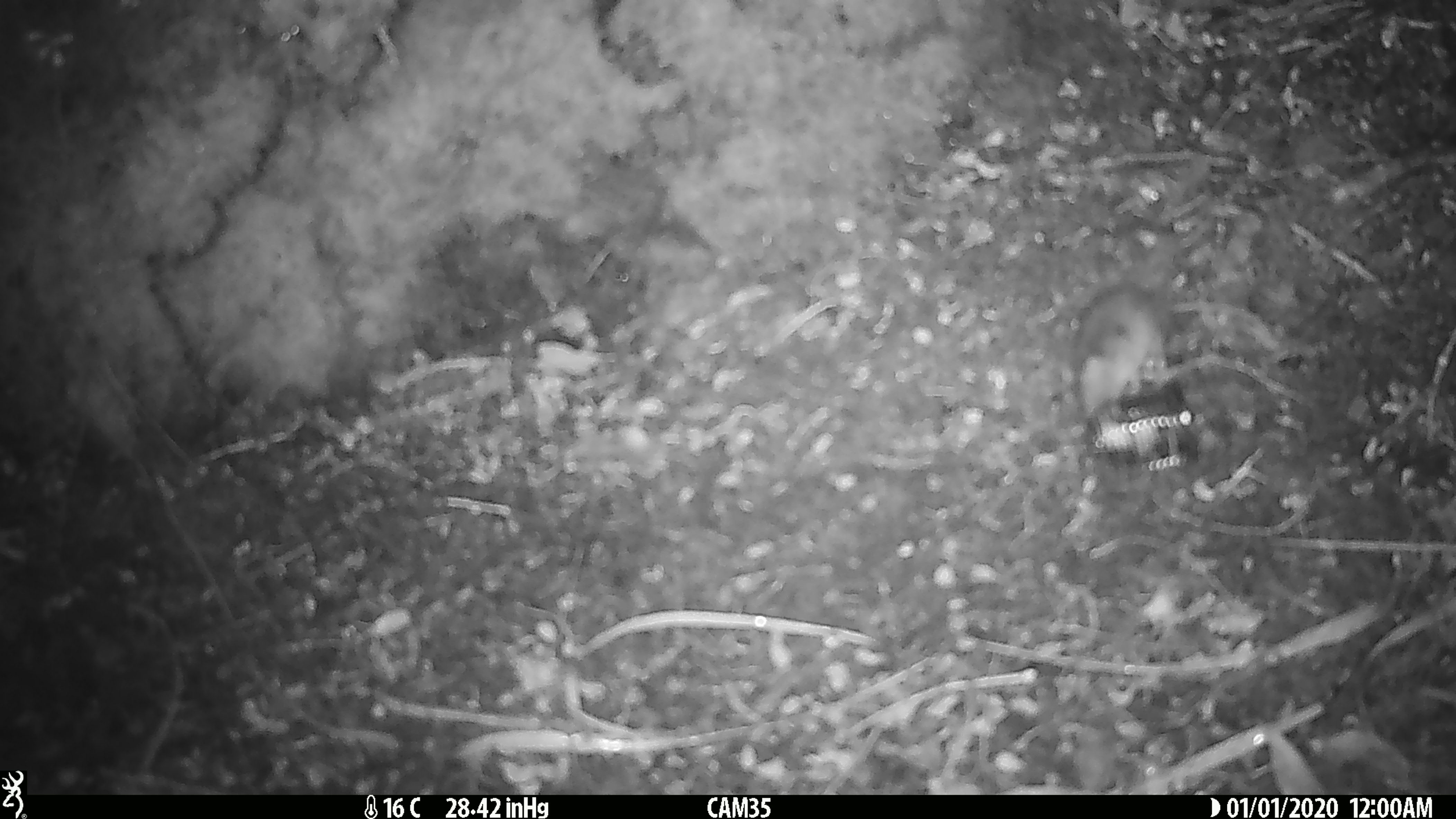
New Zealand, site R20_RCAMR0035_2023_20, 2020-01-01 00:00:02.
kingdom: Animalia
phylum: Chordata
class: Mammalia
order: Rodentia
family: Muridae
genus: Mus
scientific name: Mus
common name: mouse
Mouse (Mus).